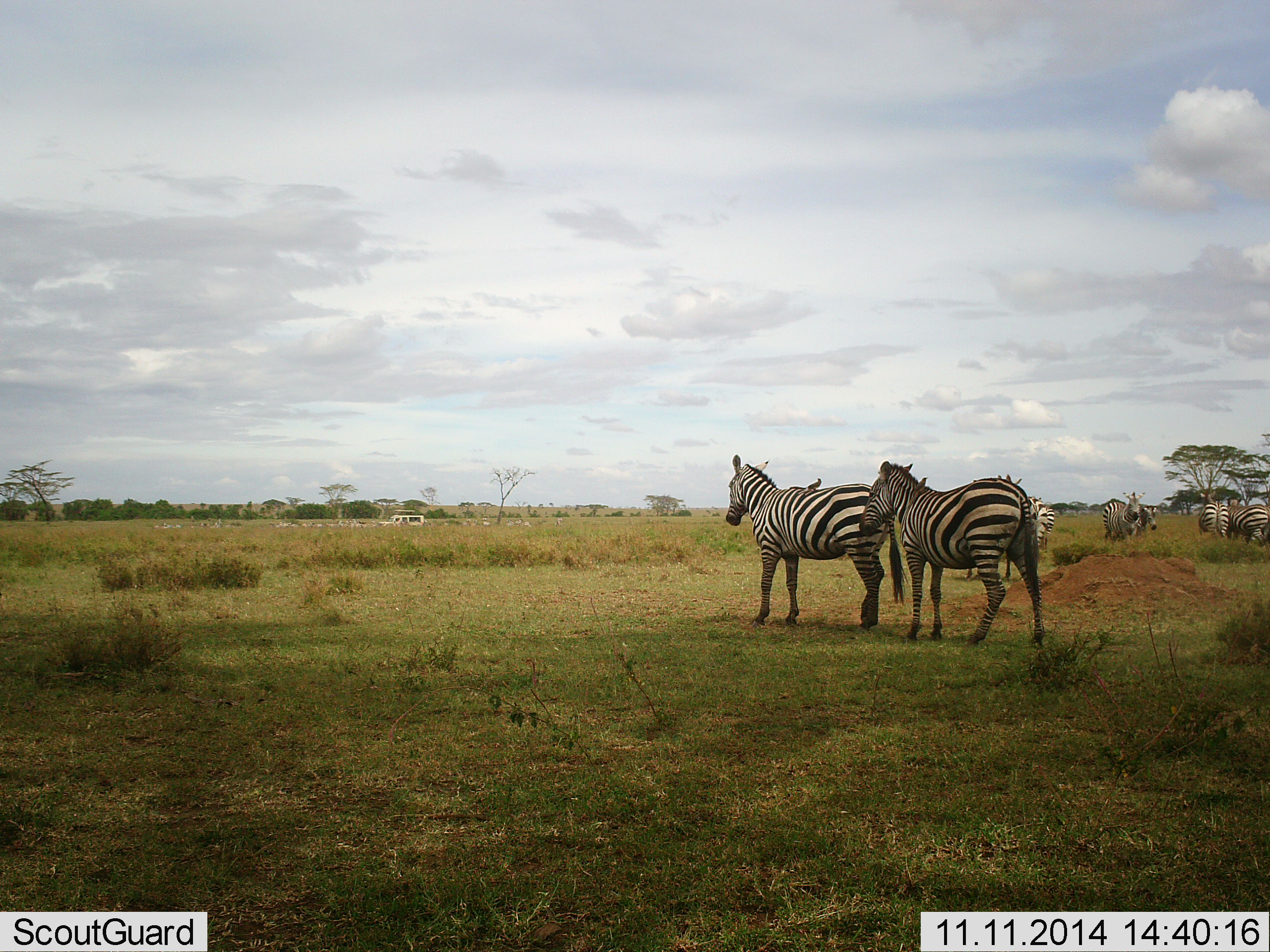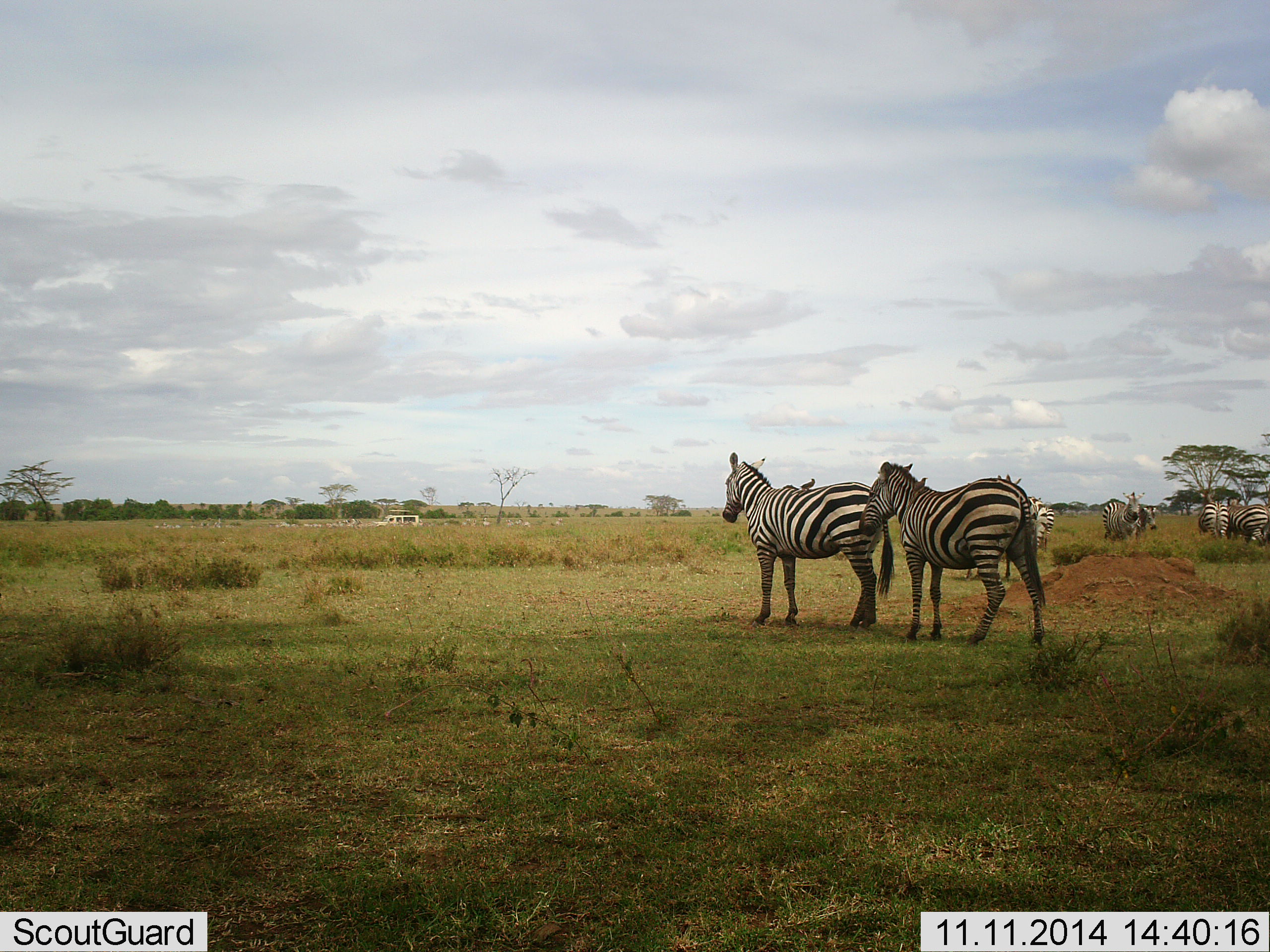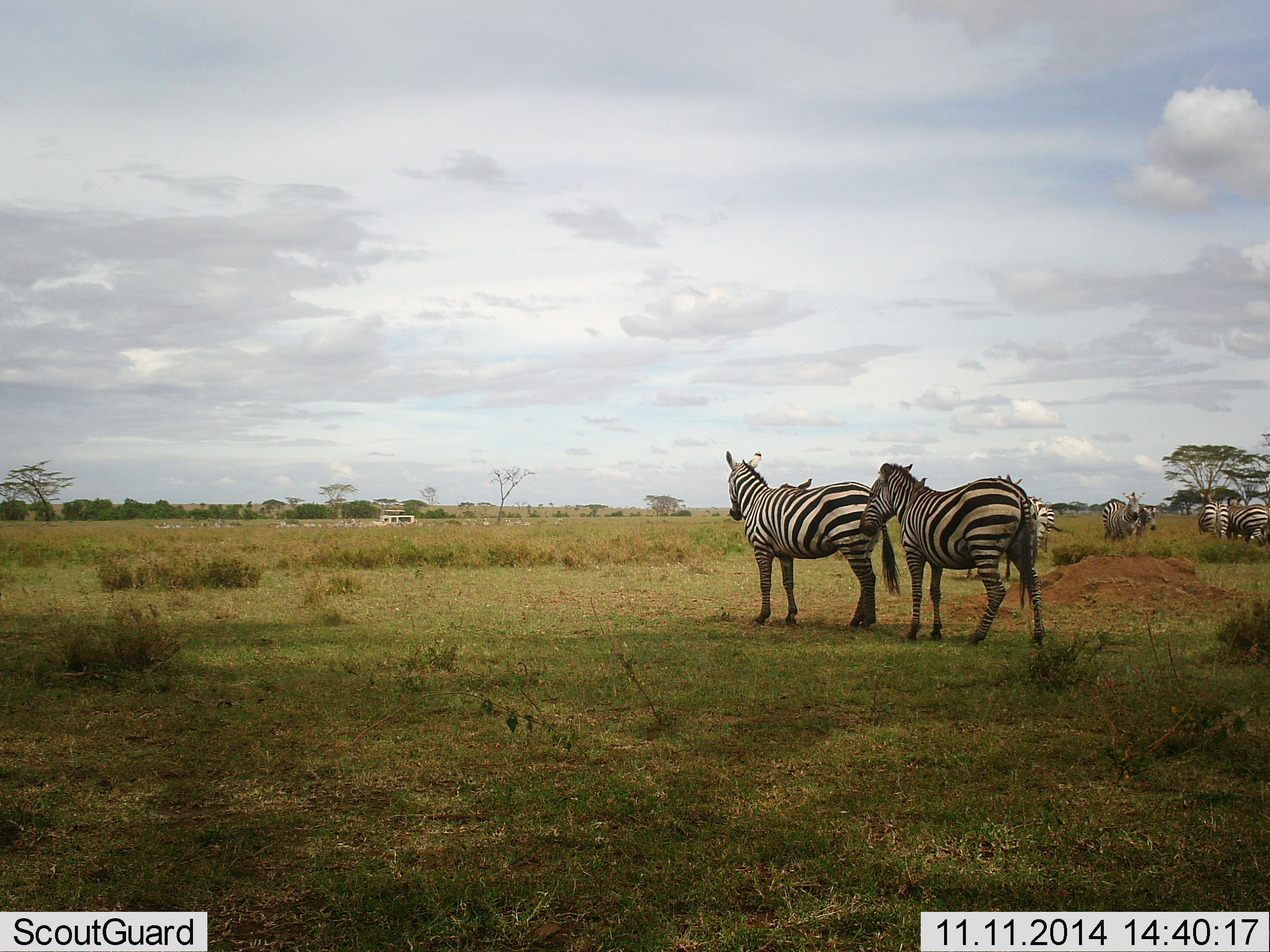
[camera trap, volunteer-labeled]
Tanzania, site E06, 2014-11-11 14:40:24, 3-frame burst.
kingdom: Animalia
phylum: Chordata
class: Mammalia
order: Perissodactyla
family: Equidae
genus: Equus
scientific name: Equus quagga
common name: plains zebra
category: zebra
Zebra (plains zebra) (Equus quagga), count 8. Behavior (volunteer vote fractions): standing 95%, resting 0%, moving 5%, interacting 21%. Young present (vote fraction): 0%. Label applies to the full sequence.